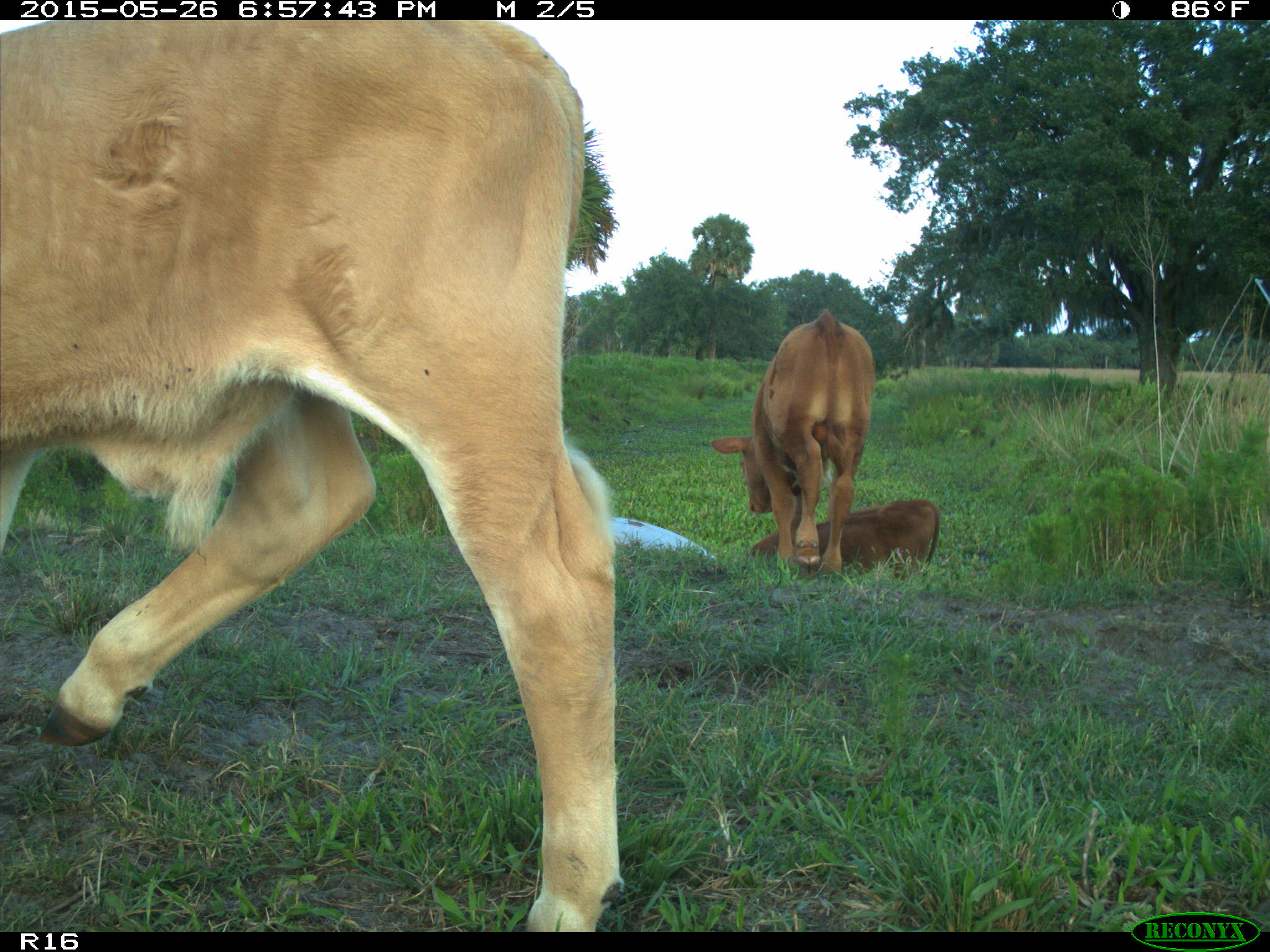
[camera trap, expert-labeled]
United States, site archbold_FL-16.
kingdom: Animalia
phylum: Chordata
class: Mammalia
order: Artiodactyla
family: Bovidae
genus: Bos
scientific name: Bos taurus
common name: domestic cow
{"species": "Bos taurus (domestic cow)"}